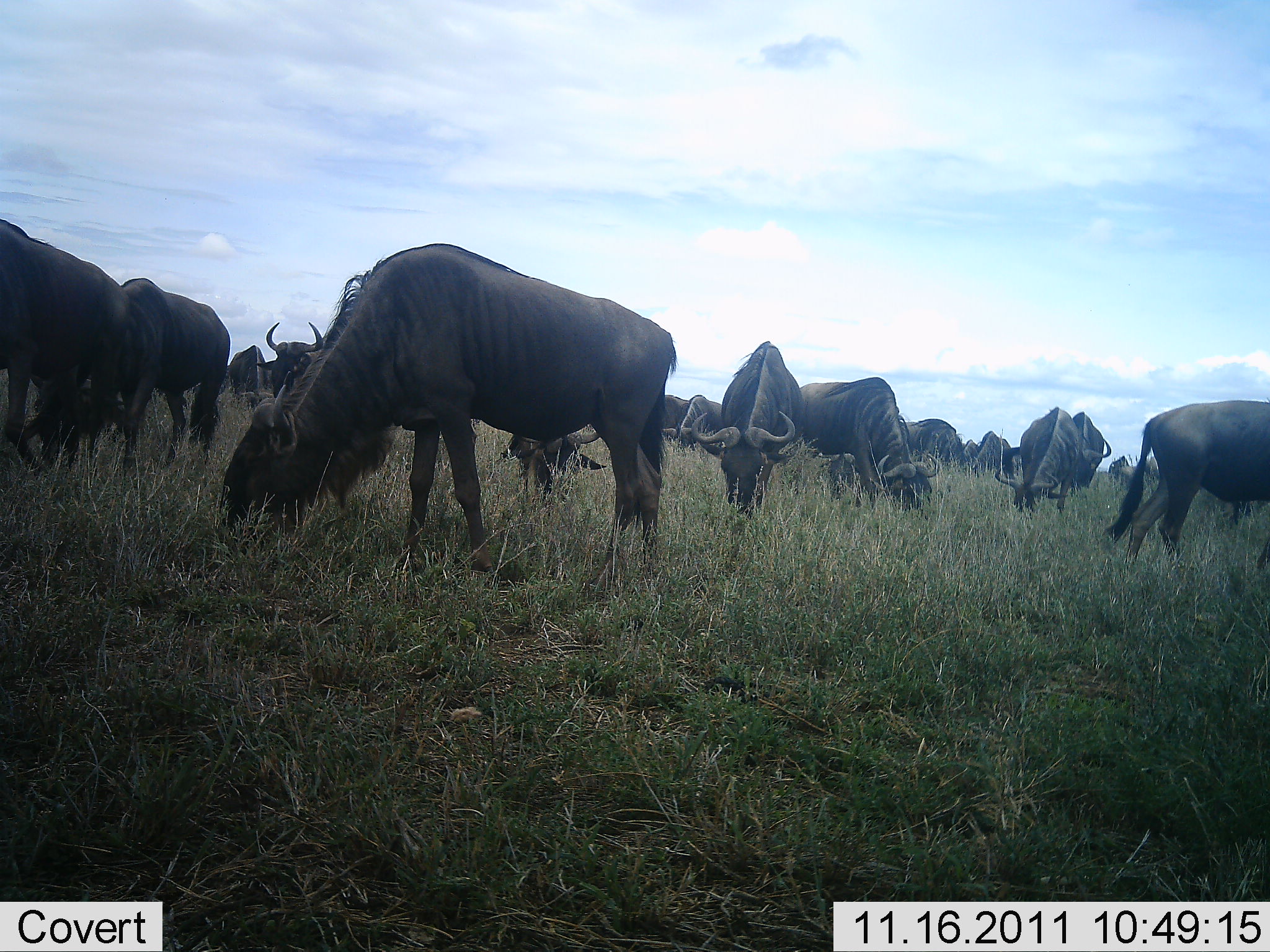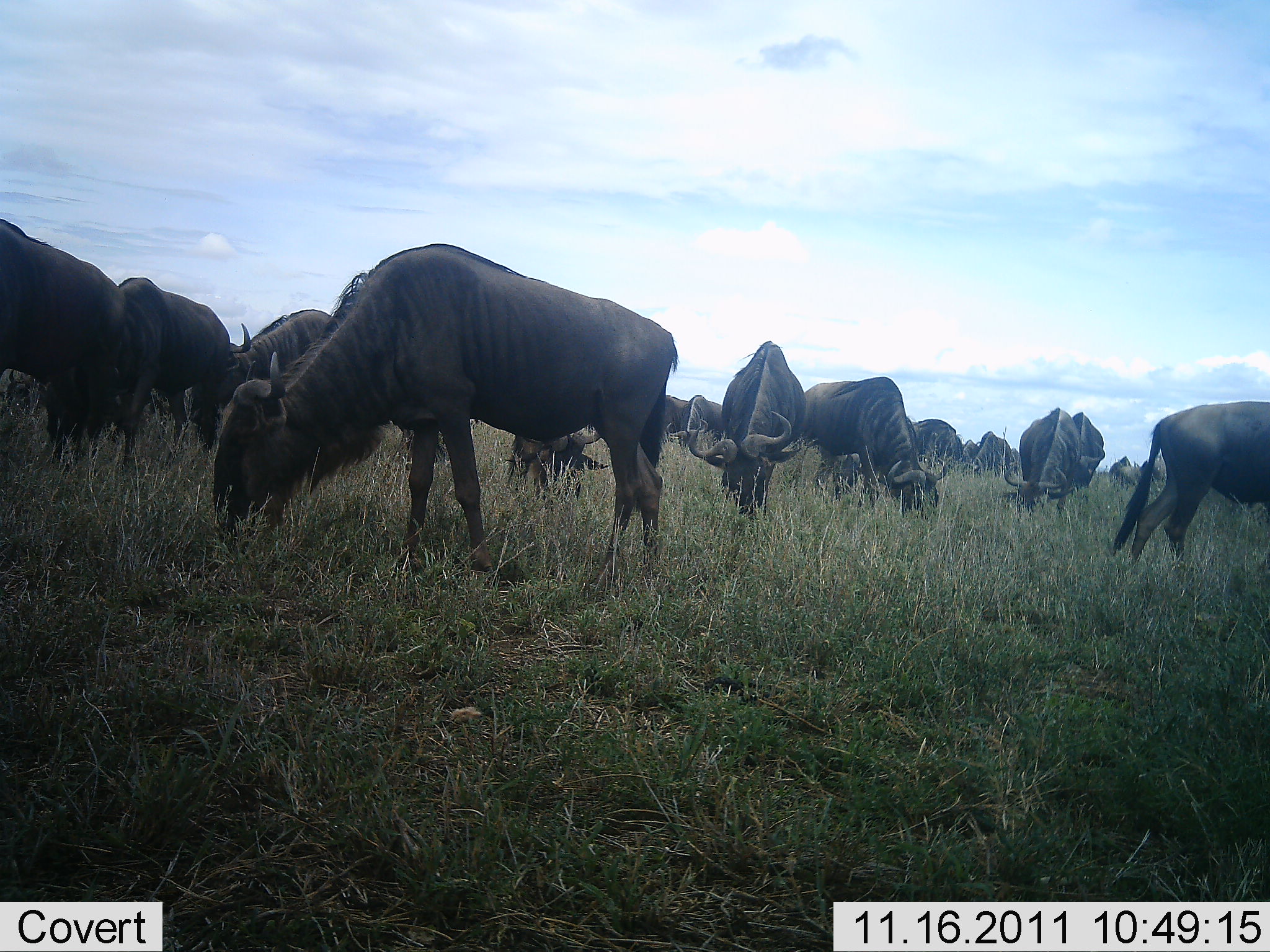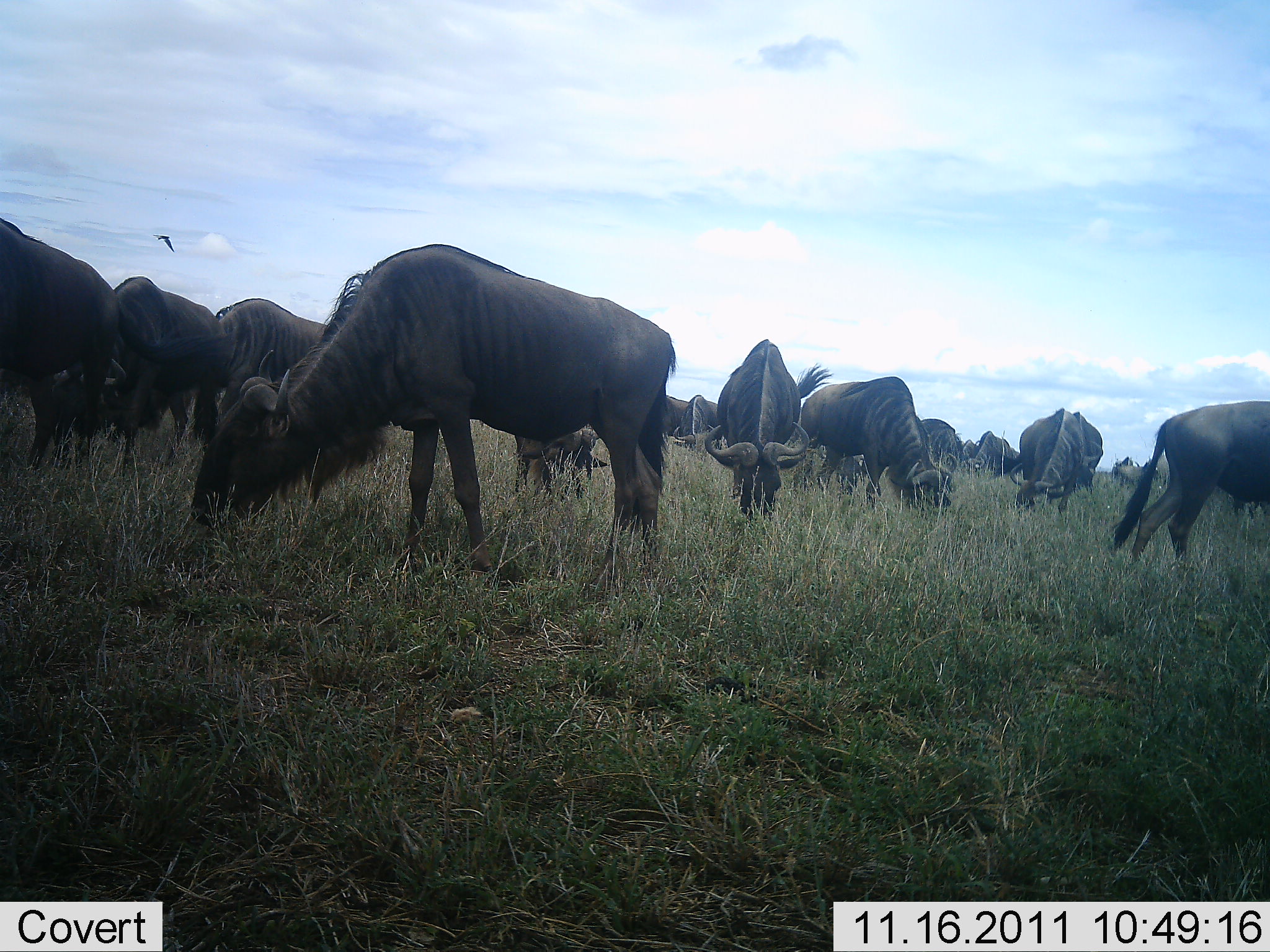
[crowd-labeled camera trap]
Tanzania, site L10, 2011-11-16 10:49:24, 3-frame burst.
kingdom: Animalia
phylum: Chordata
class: Mammalia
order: Artiodactyla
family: Bovidae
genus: Connochaetes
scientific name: Connochaetes taurinus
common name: blue wildebeest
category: wildebeest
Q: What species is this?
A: Wildebeest (blue wildebeest) (Connochaetes taurinus).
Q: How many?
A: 11-50.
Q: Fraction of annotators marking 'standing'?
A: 12%.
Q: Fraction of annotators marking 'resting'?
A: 6%.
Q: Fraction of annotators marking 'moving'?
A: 6%.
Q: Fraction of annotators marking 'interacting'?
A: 0%.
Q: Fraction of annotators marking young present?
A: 6%.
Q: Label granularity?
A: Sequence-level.